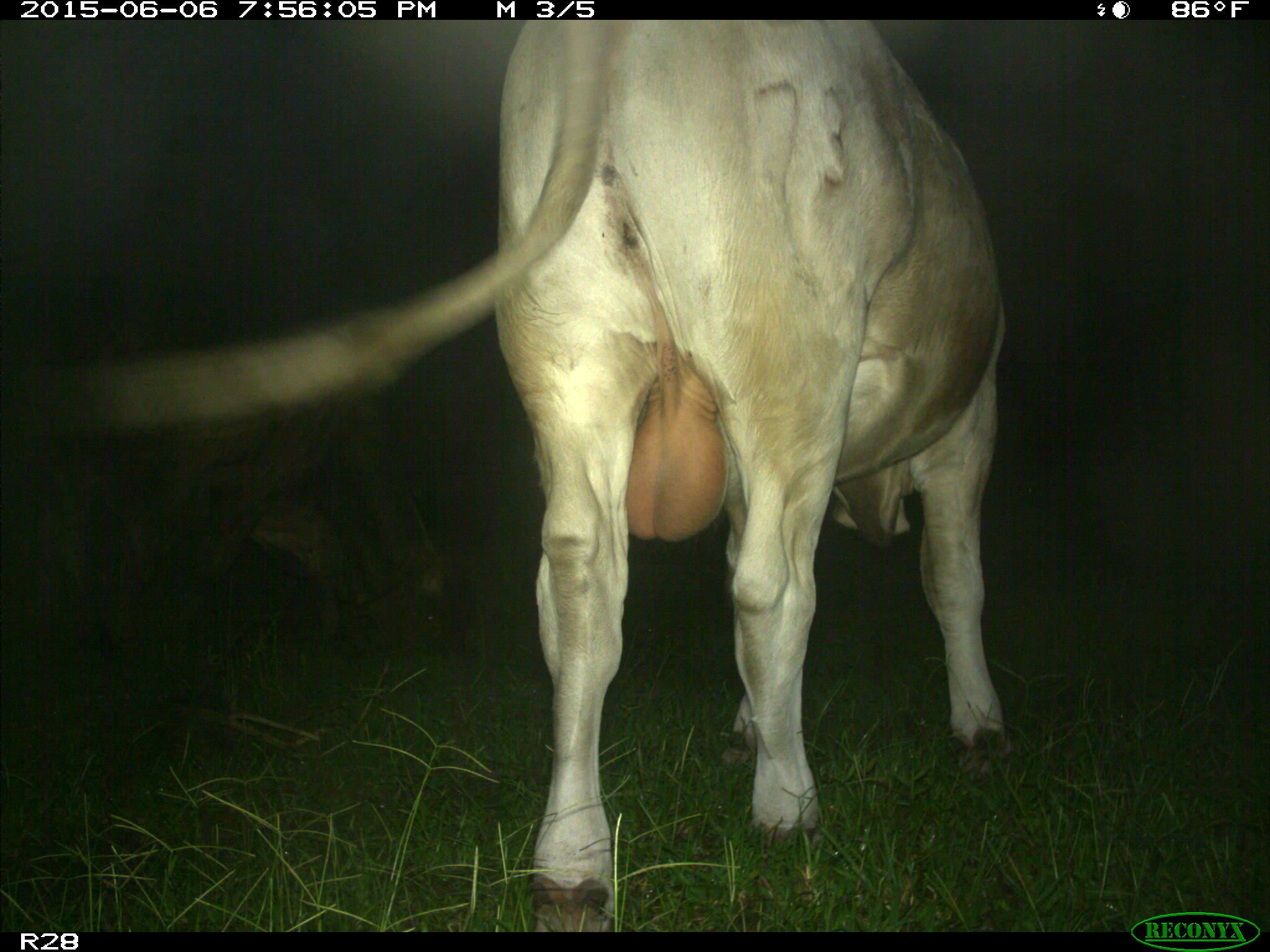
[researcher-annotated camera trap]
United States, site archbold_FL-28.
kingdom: Animalia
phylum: Chordata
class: Mammalia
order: Artiodactyla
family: Bovidae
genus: Bos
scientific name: Bos taurus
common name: domestic cow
Bos taurus (domestic cow).